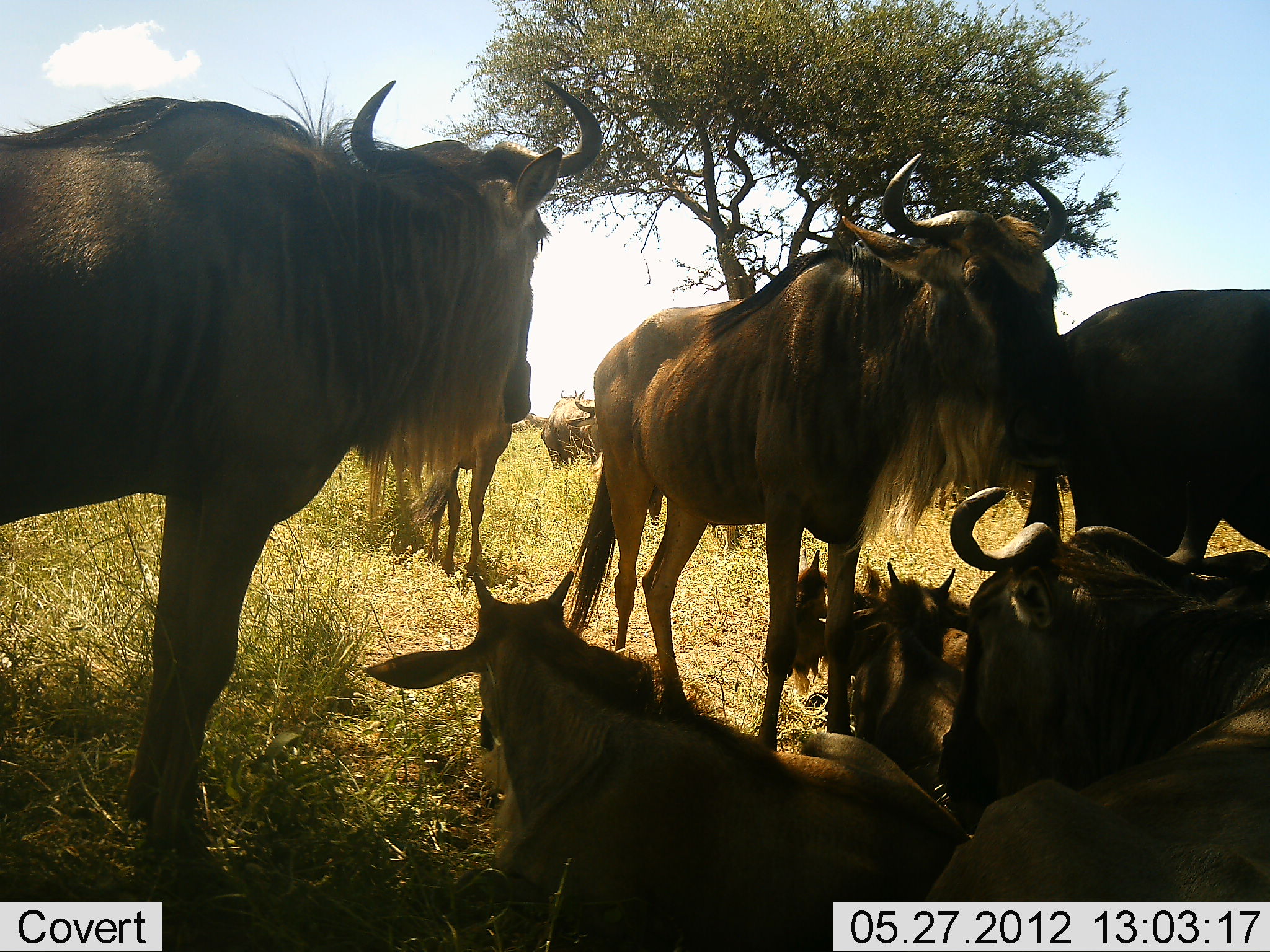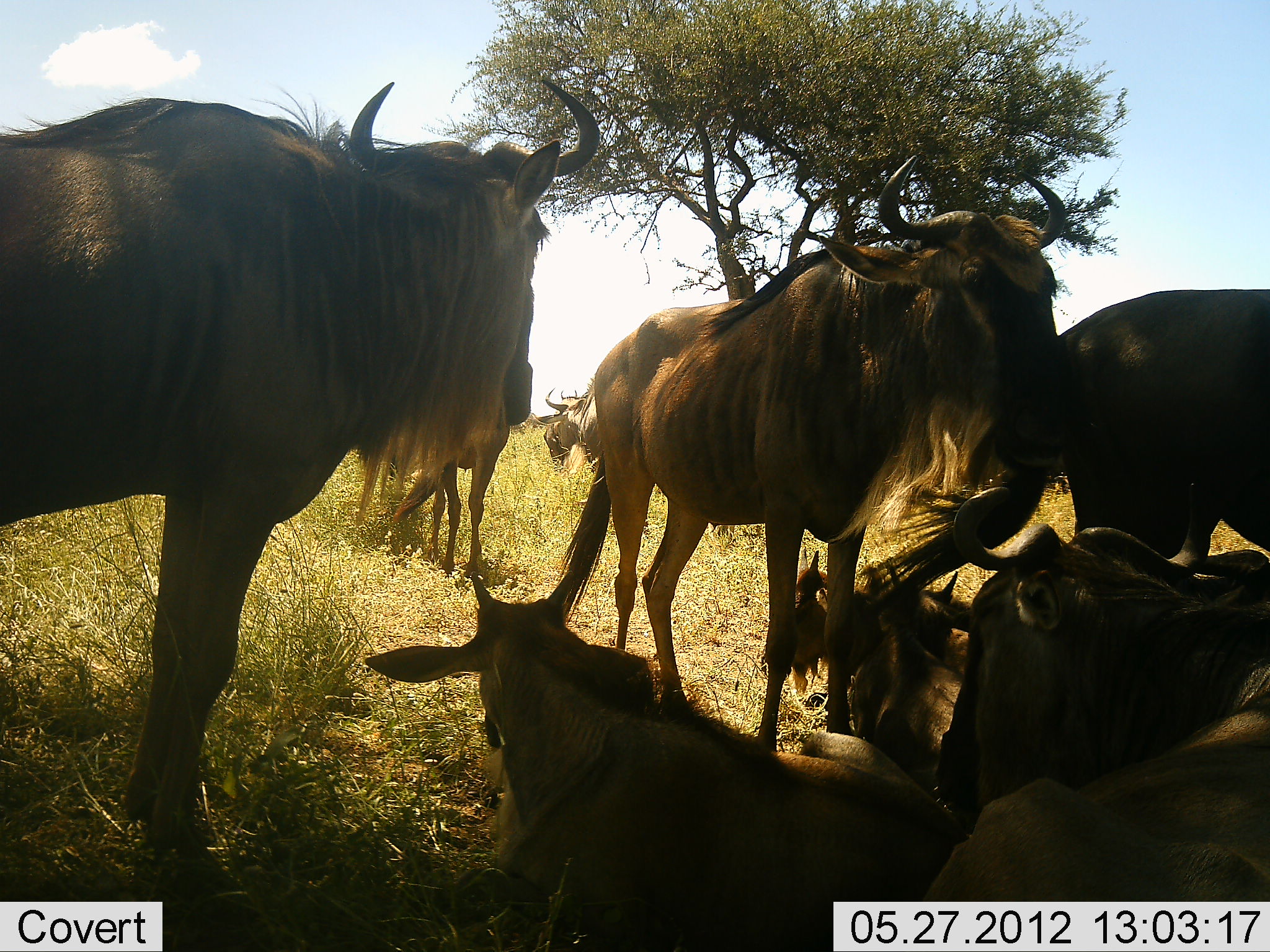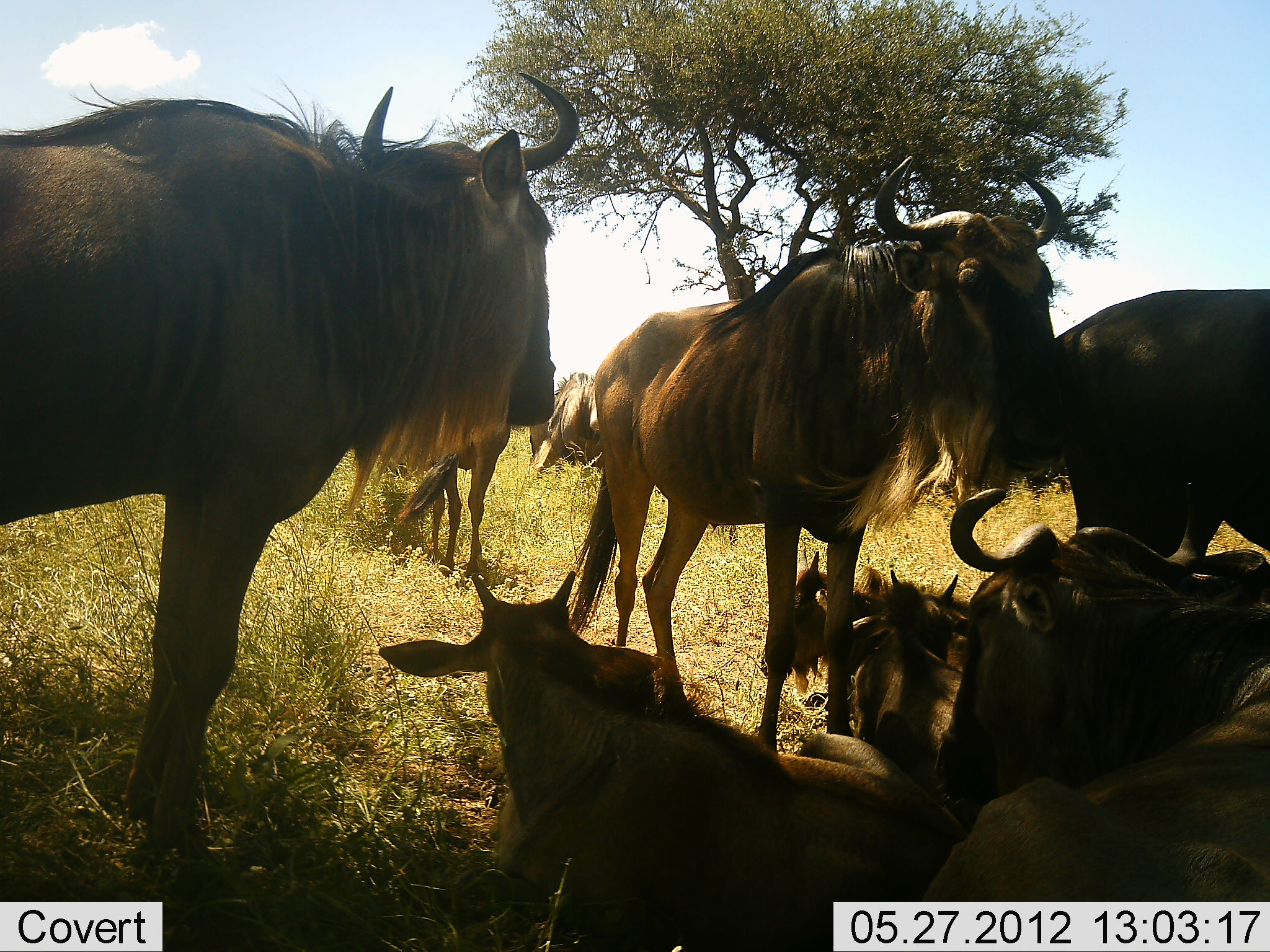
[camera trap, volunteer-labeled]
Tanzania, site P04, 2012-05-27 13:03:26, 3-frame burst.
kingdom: Animalia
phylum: Chordata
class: Mammalia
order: Artiodactyla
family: Bovidae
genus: Connochaetes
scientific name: Connochaetes taurinus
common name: blue wildebeest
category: wildebeest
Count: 9.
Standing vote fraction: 80%.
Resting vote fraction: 100%.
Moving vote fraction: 10%.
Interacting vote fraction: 10%.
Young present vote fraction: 30%.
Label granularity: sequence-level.